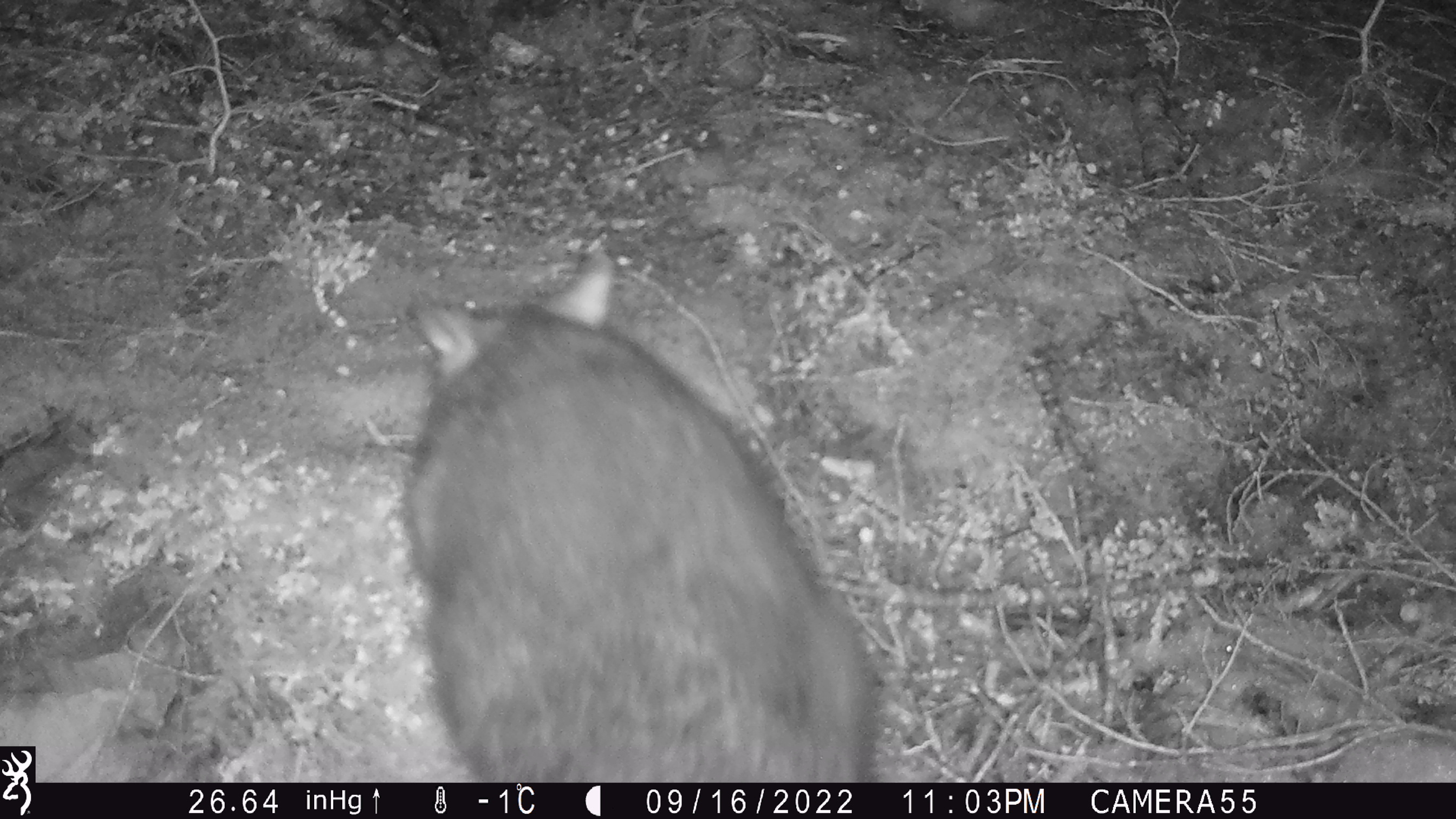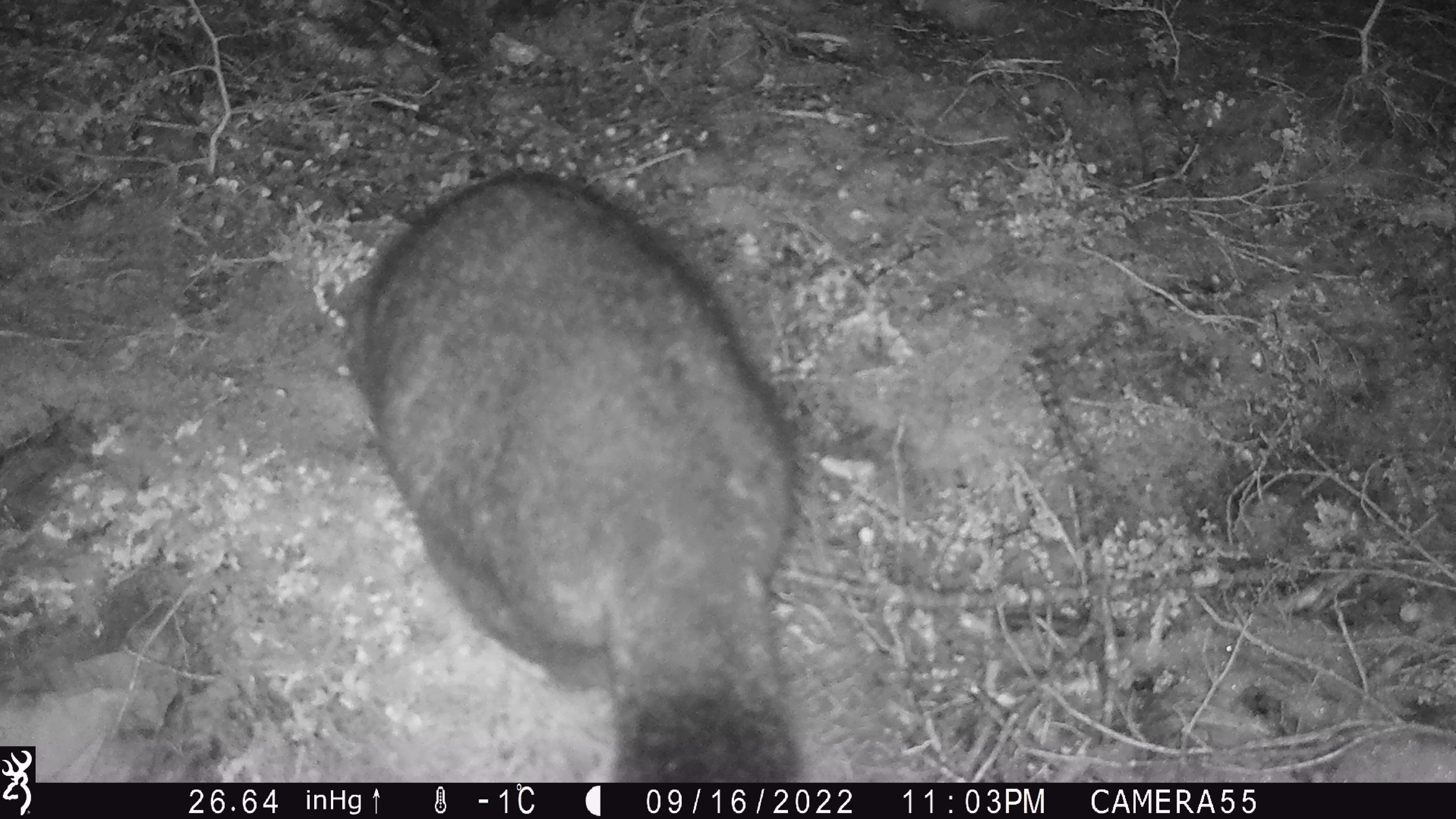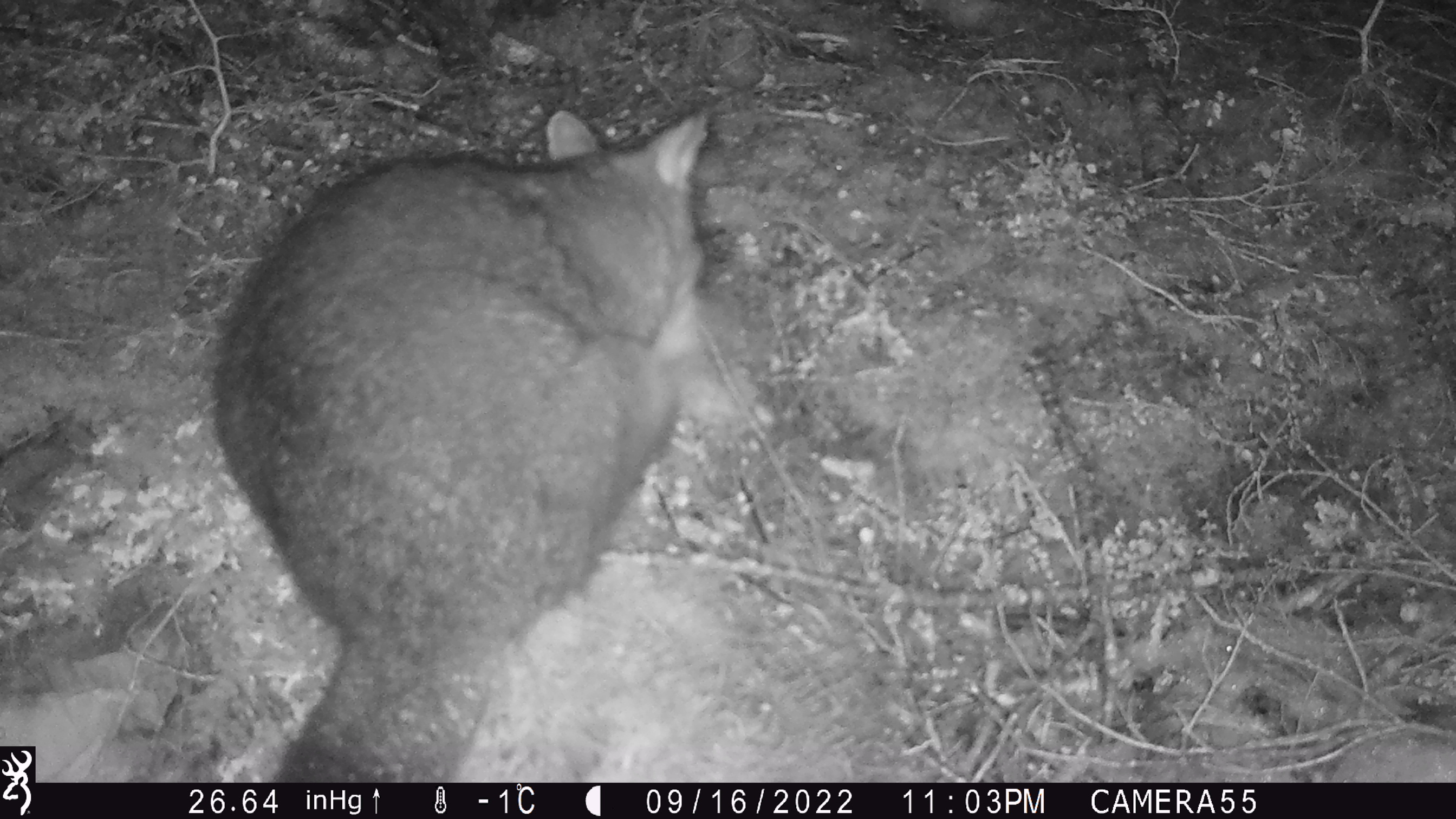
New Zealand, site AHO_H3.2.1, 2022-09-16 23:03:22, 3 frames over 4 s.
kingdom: Animalia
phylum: Chordata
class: Mammalia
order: Diprotodontia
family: Phalangeridae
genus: Trichosurus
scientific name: Trichosurus vulpecula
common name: common brushtail possum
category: possum